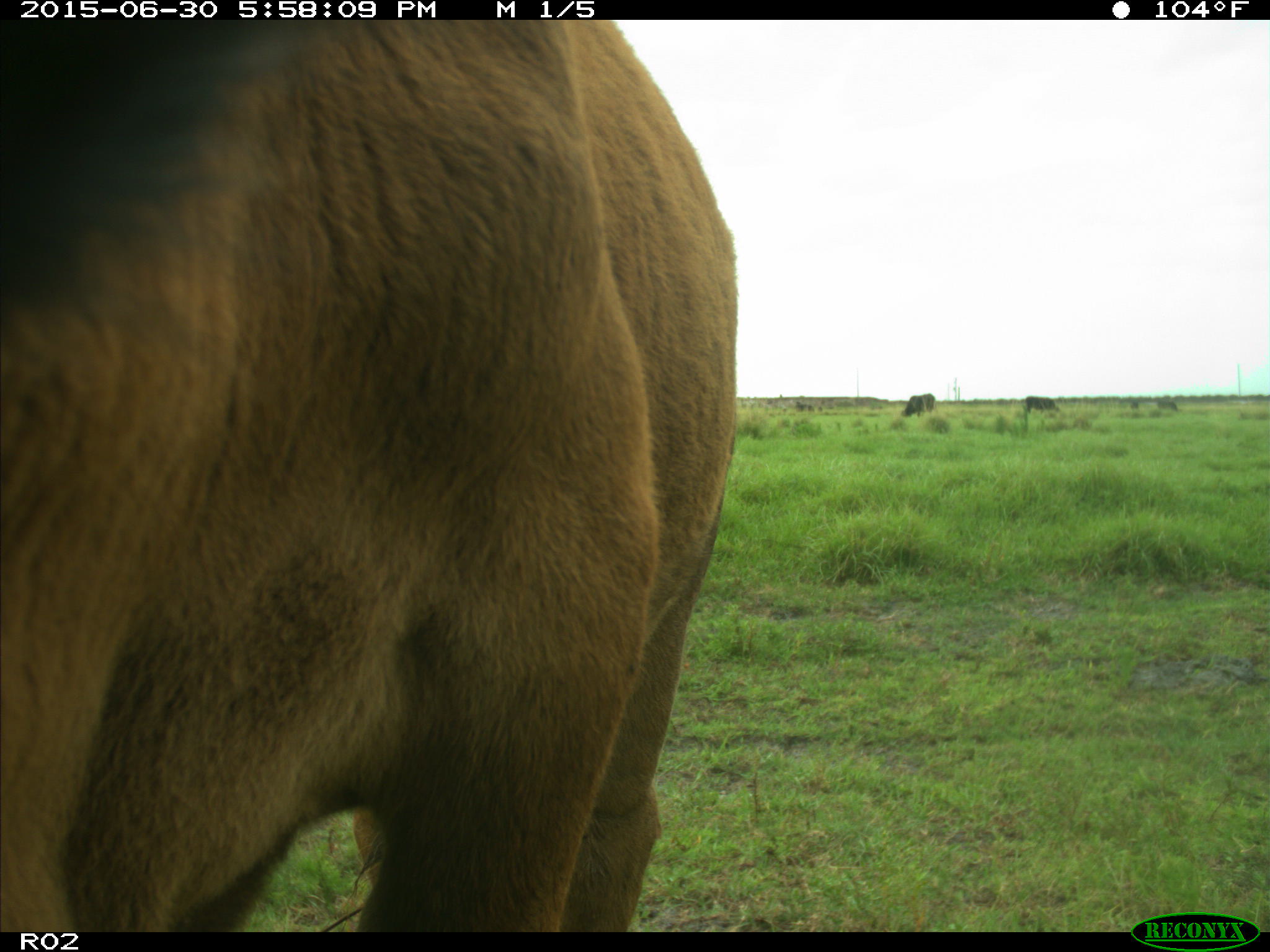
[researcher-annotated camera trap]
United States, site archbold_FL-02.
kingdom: Animalia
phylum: Chordata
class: Mammalia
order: Artiodactyla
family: Bovidae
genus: Bos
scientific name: Bos taurus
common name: domestic cow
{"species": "Bos taurus (domestic cow)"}